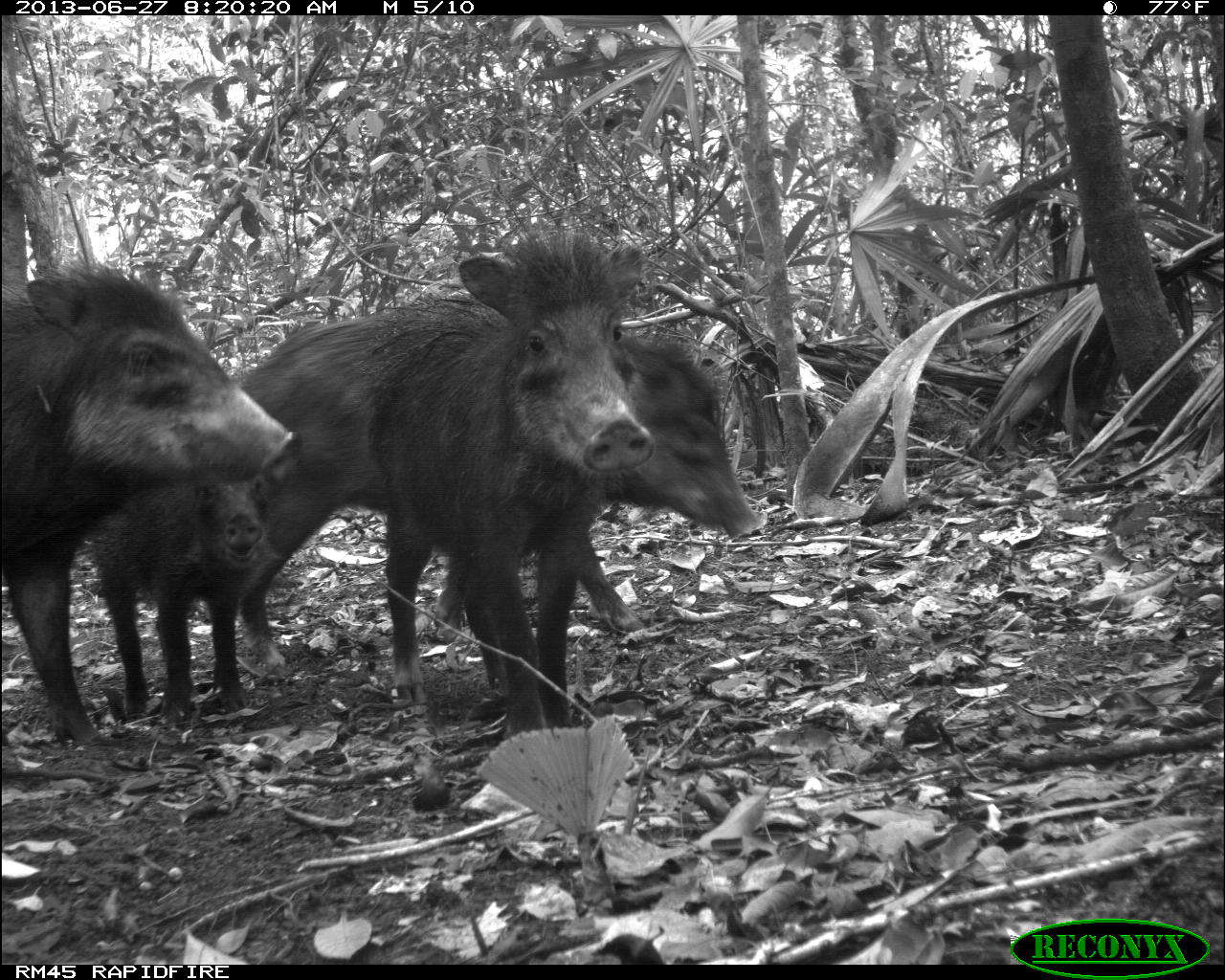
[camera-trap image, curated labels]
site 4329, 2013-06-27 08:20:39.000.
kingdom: Animalia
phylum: Chordata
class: Mammalia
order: Artiodactyla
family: Tayassuidae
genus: Tayassu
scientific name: Tayassu pecari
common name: white-lipped peccary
Tayassu pecari (white-lipped peccary), count 4.